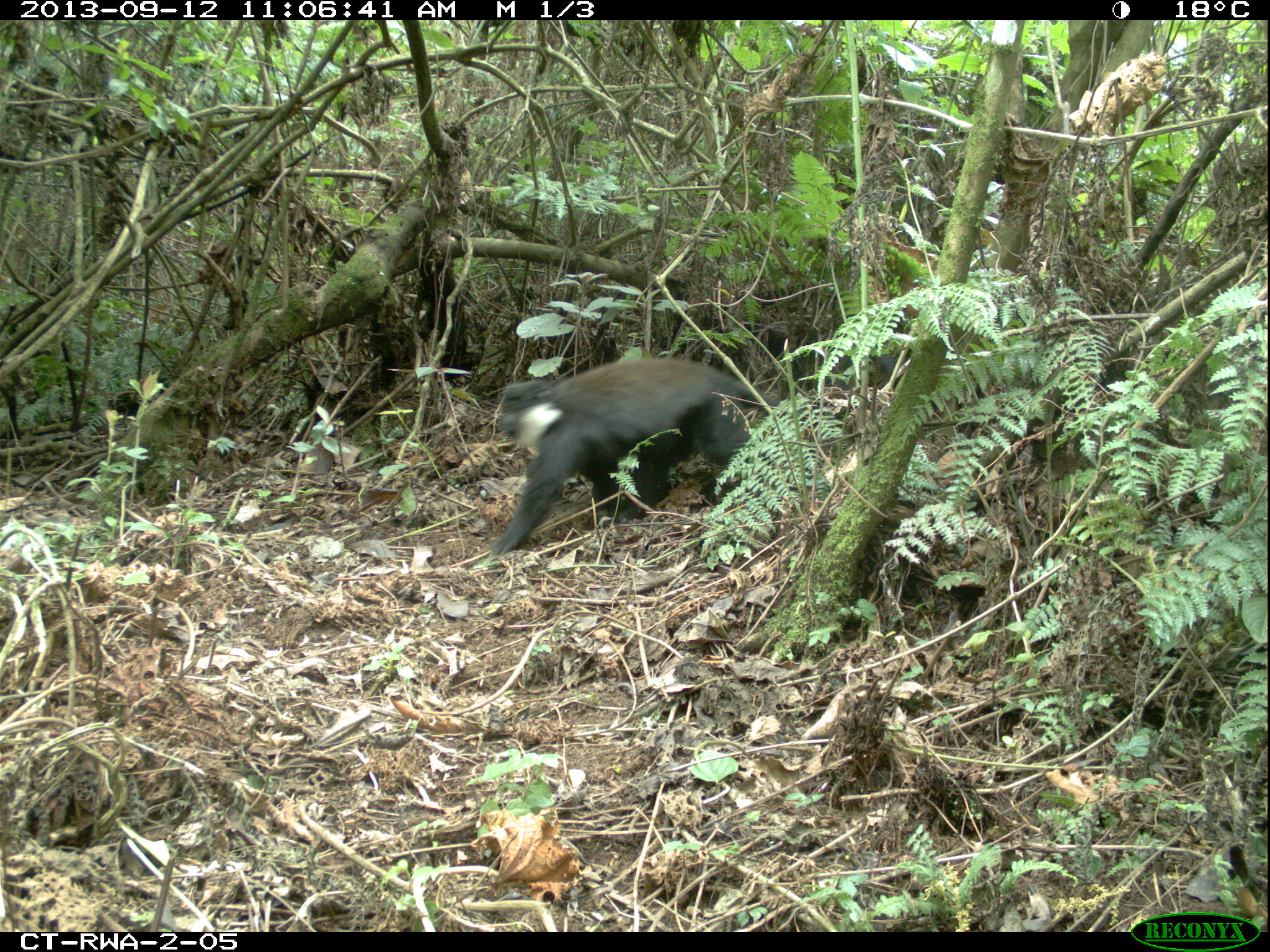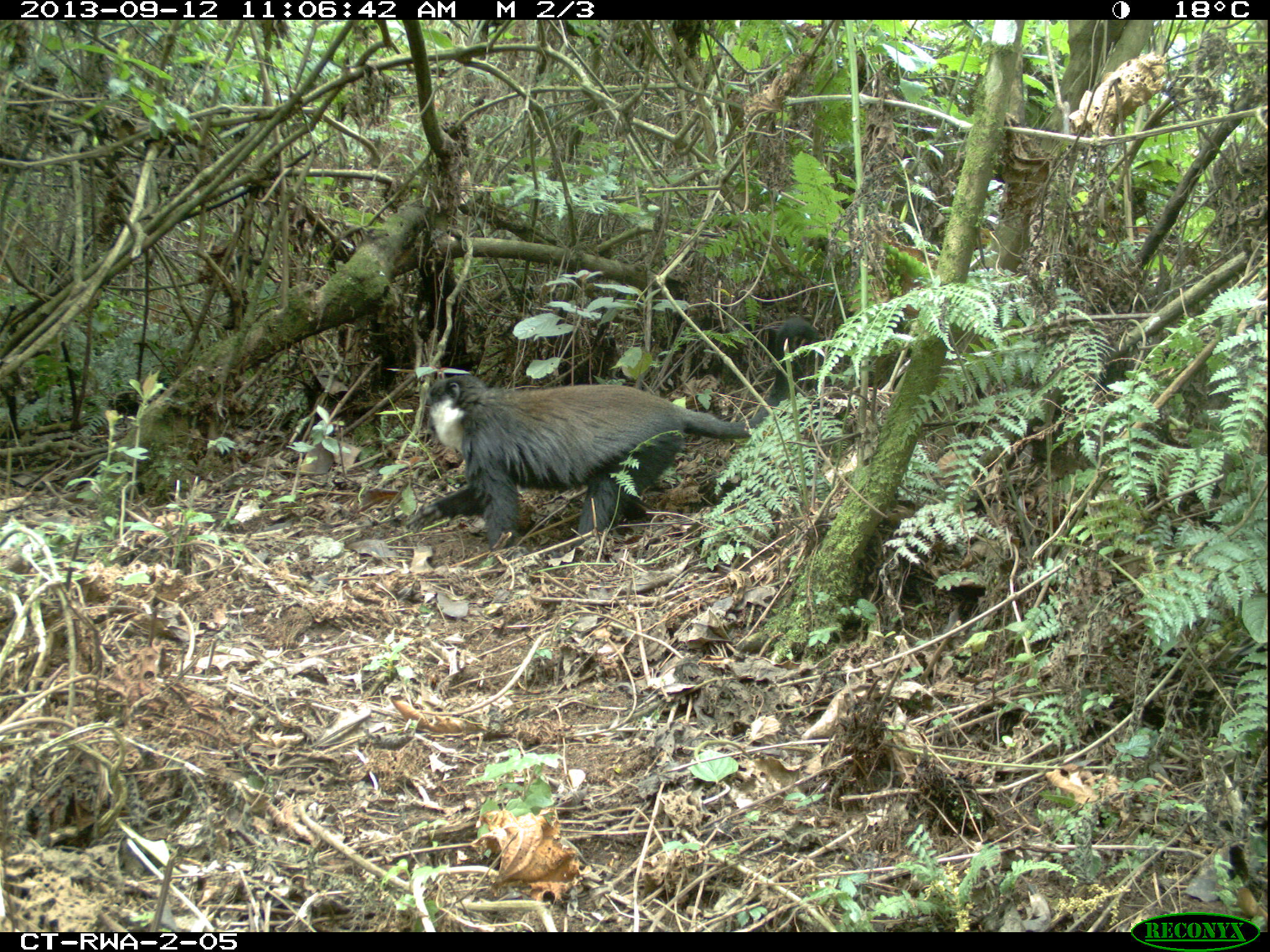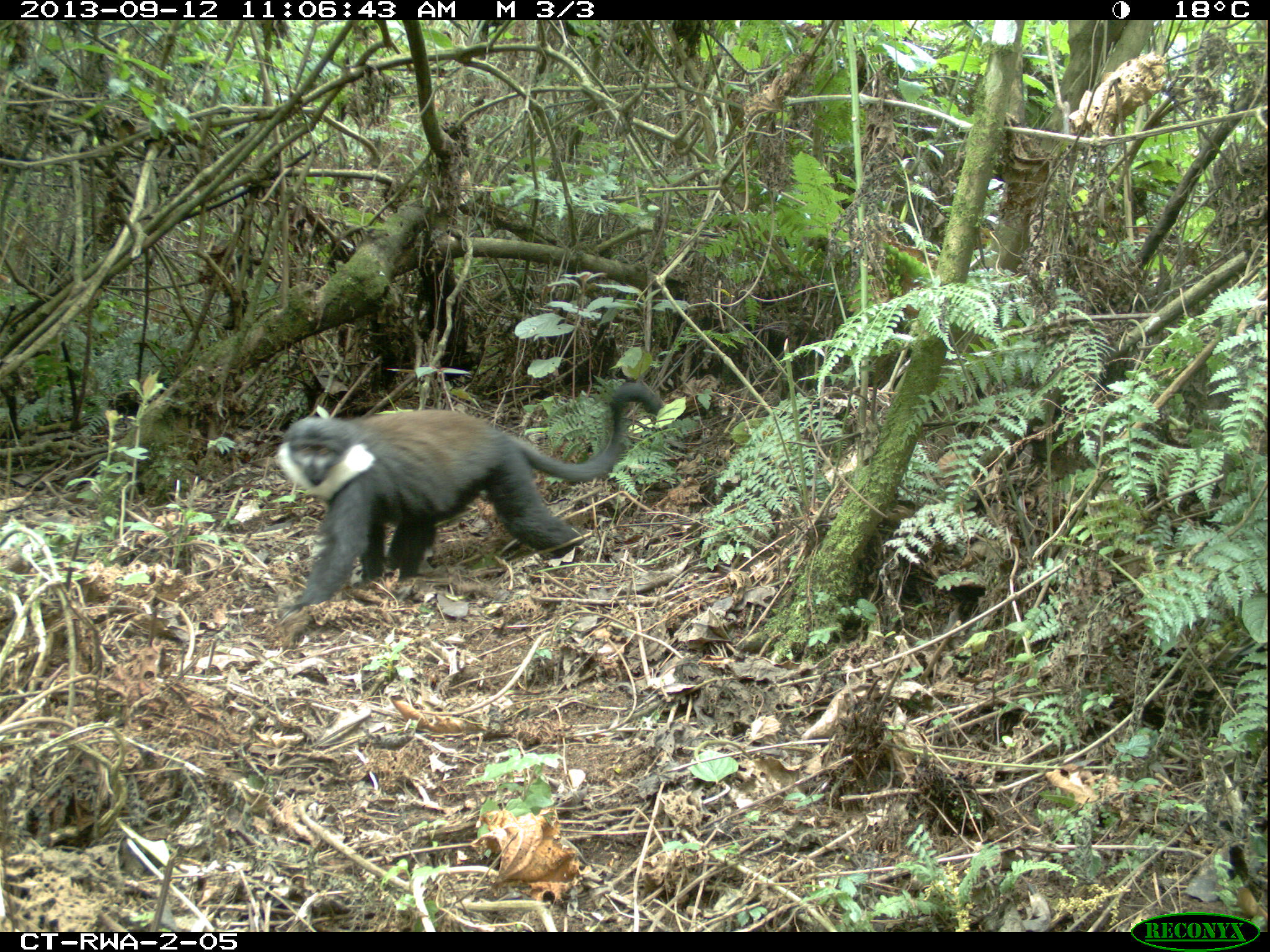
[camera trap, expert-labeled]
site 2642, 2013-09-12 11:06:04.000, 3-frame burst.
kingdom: Animalia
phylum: Chordata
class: Mammalia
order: Primates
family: Cercopithecidae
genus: Allochrocebus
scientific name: Allochrocebus lhoesti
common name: l'hoest's monkey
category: cercopithecus lhoesti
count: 1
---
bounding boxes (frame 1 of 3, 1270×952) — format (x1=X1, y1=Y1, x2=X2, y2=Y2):
cercopithecus lhoesti: (x1=486, y1=345, x2=899, y2=556)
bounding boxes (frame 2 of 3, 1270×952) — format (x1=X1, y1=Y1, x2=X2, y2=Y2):
cercopithecus lhoesti: (x1=403, y1=314, x2=821, y2=565)